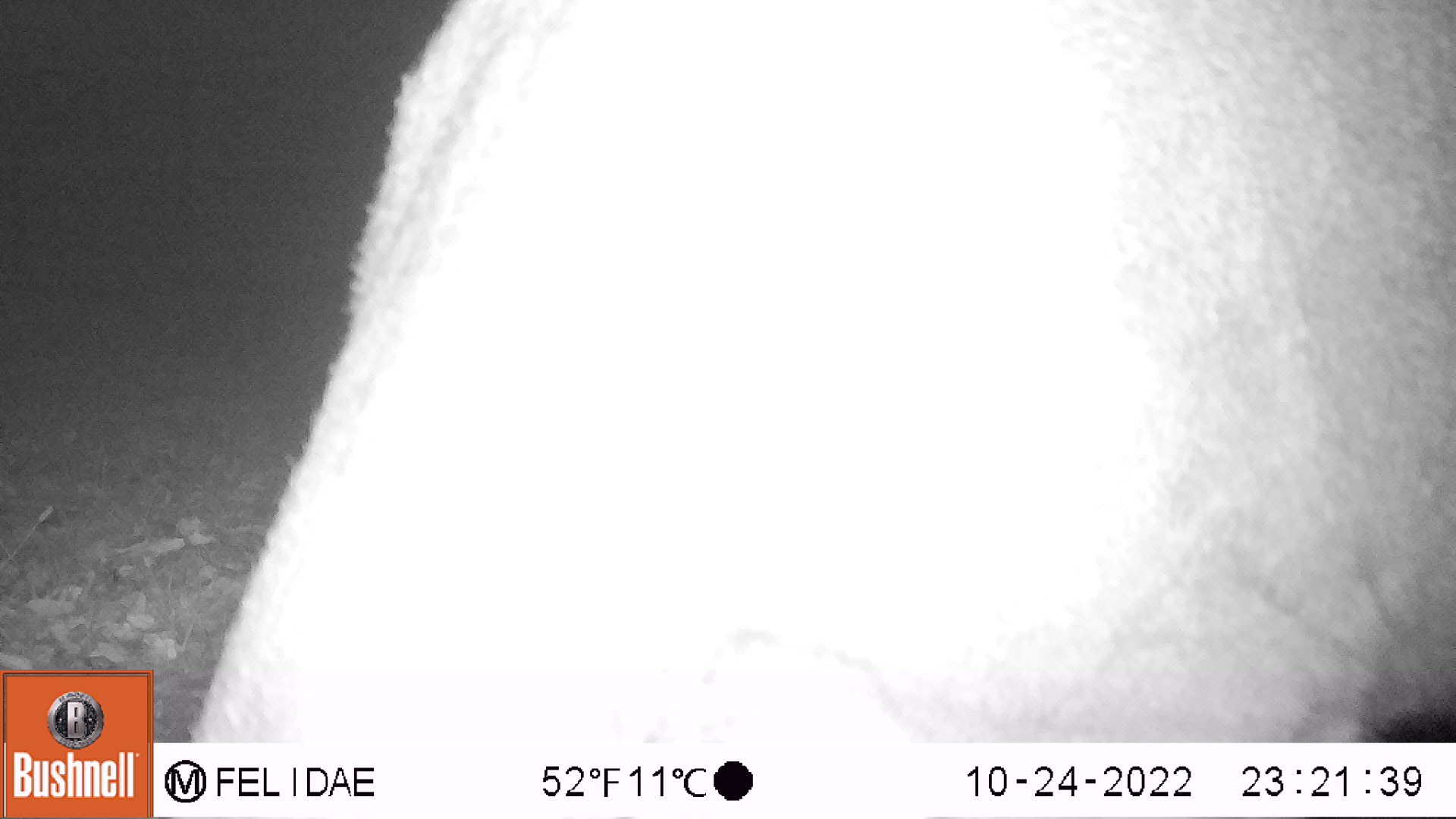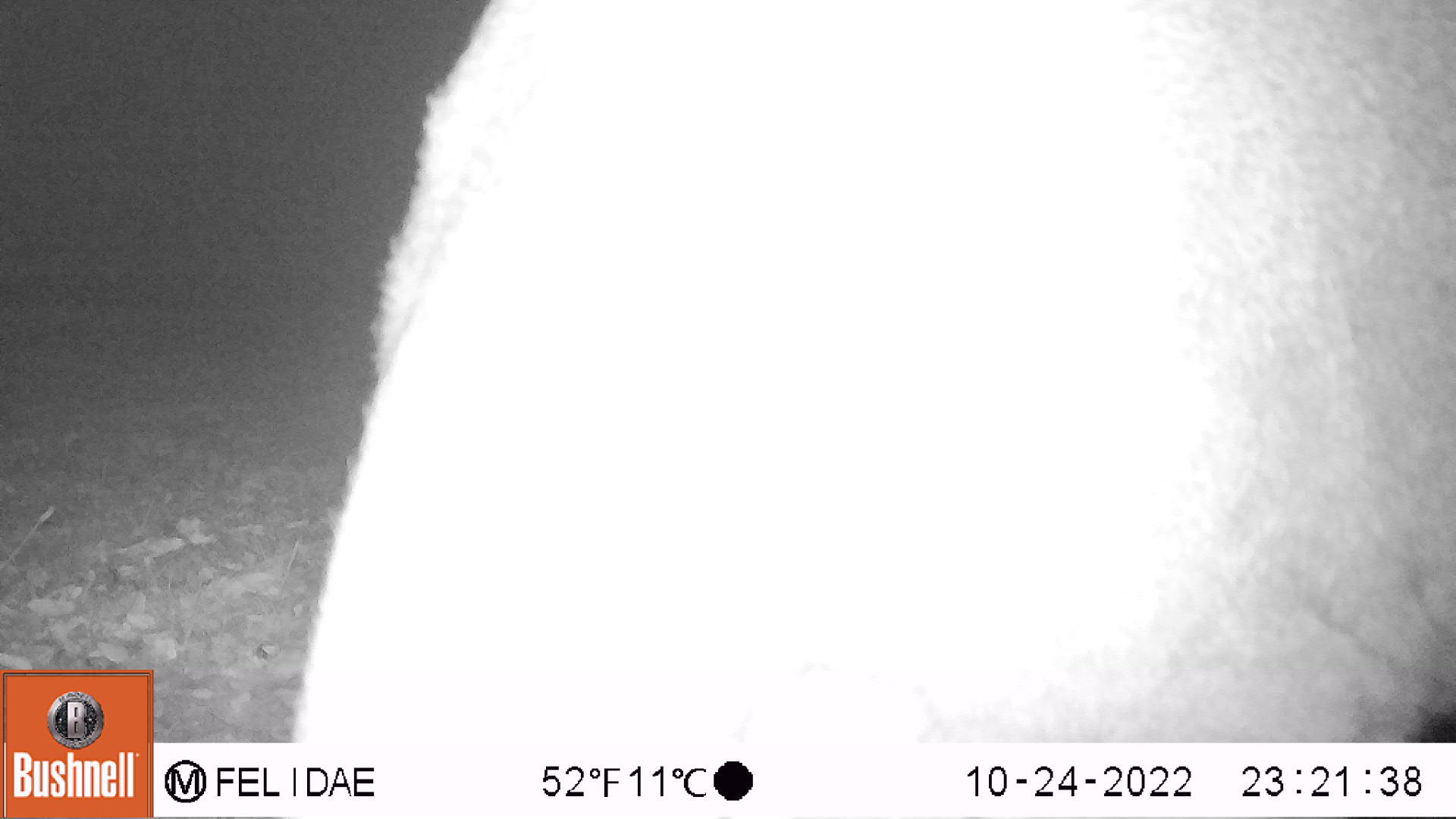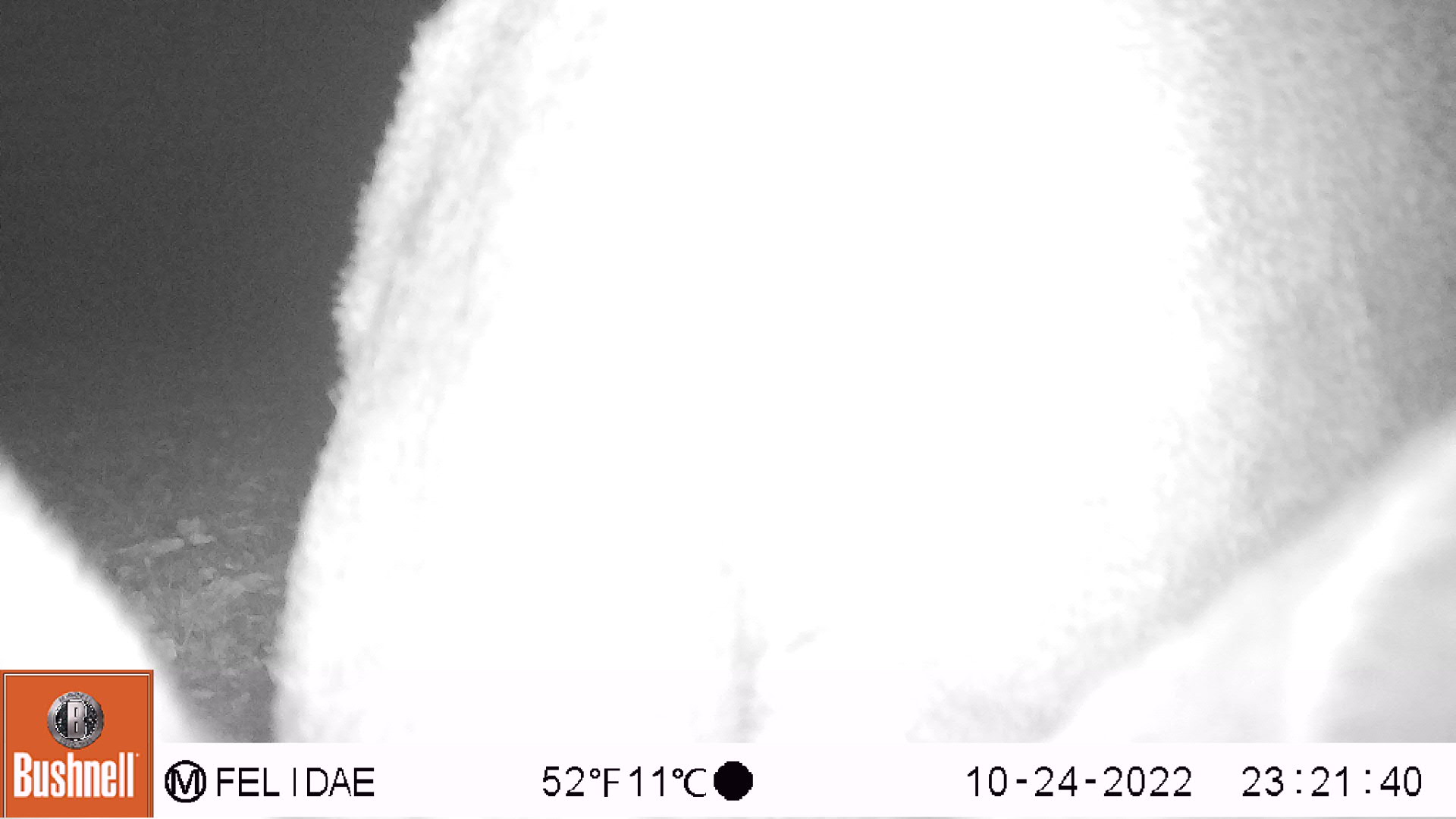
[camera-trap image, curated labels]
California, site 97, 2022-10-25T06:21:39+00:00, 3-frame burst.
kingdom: Animalia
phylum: Chordata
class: Mammalia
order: Artiodactyla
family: Cervidae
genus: Odocoileus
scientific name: Odocoileus hemionus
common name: mule deer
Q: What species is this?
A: Mule deer (Odocoileus hemionus).